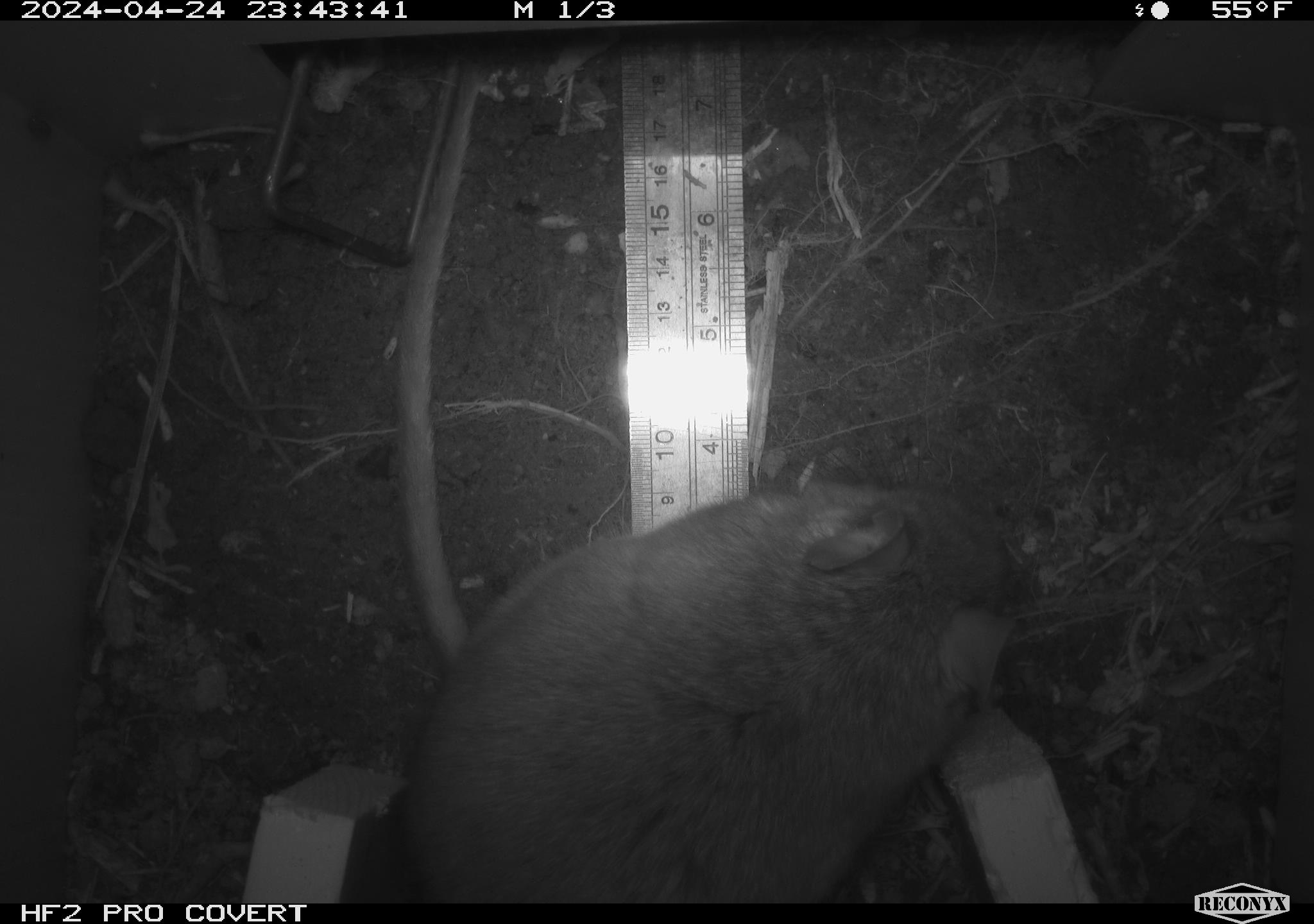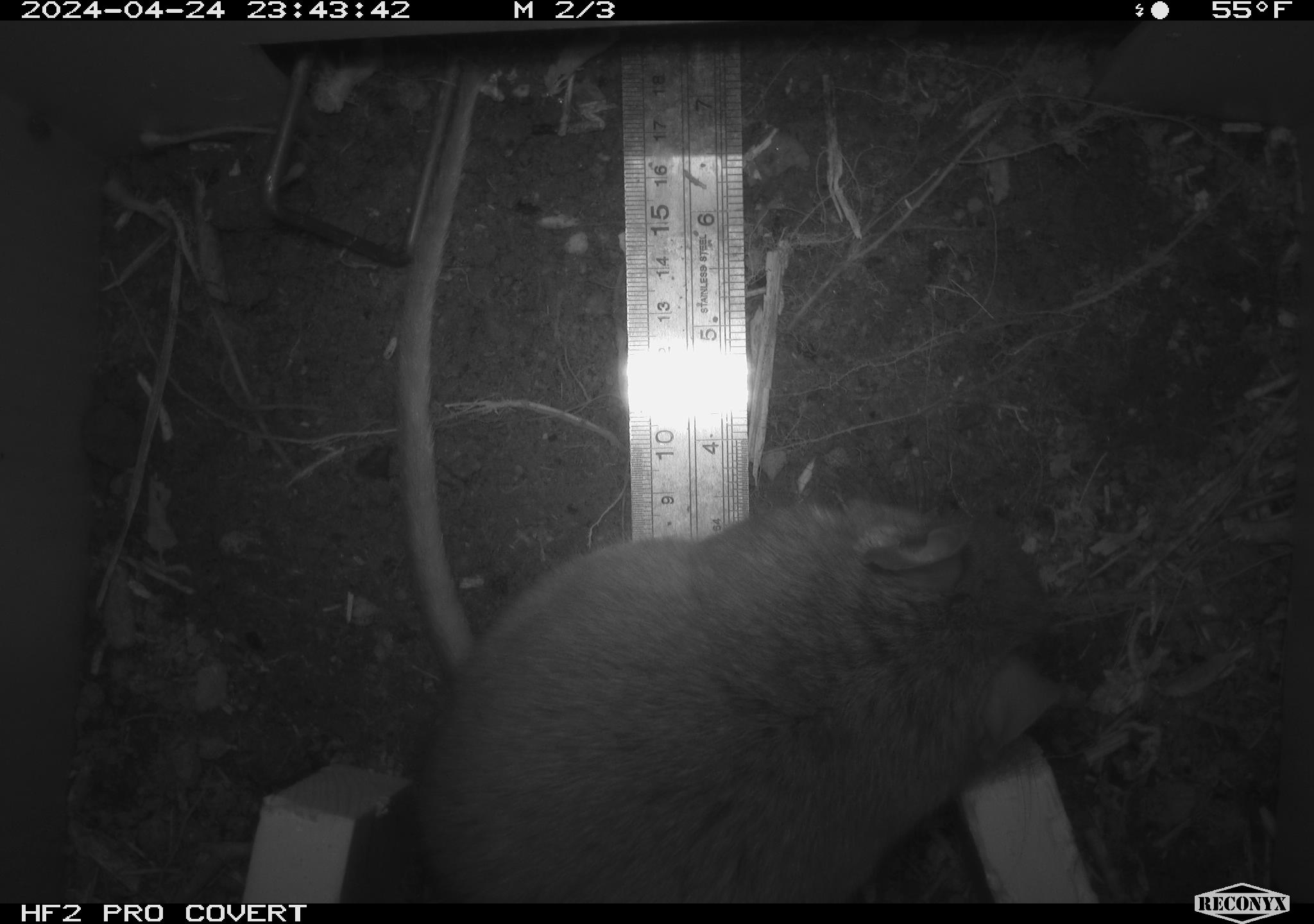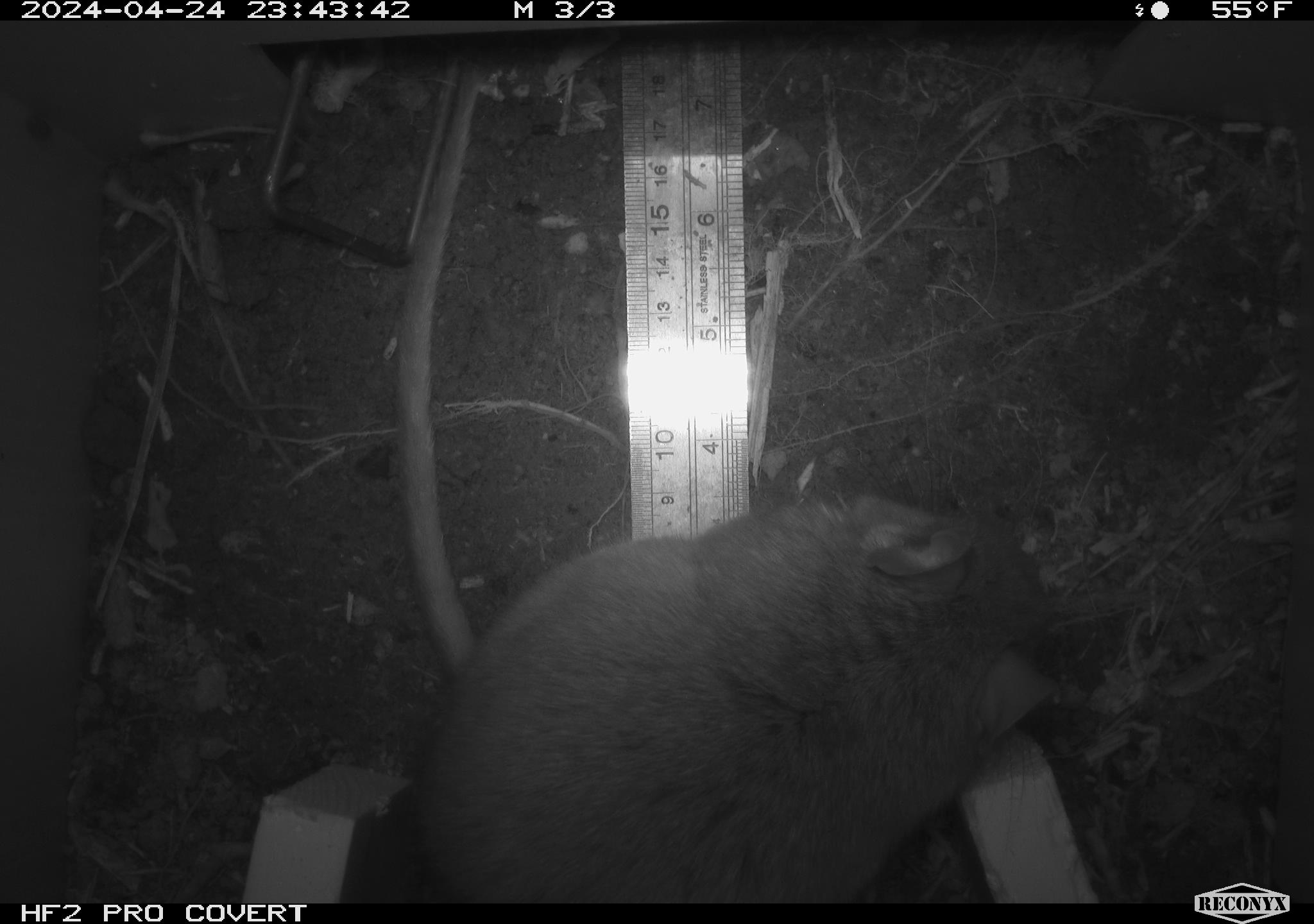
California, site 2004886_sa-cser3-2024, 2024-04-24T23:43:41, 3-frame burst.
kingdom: Animalia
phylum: Chordata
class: Mammalia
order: Rodentia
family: Muridae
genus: Rattus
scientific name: Rattus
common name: rat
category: rattus species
Rattus species (rat) (Rattus).